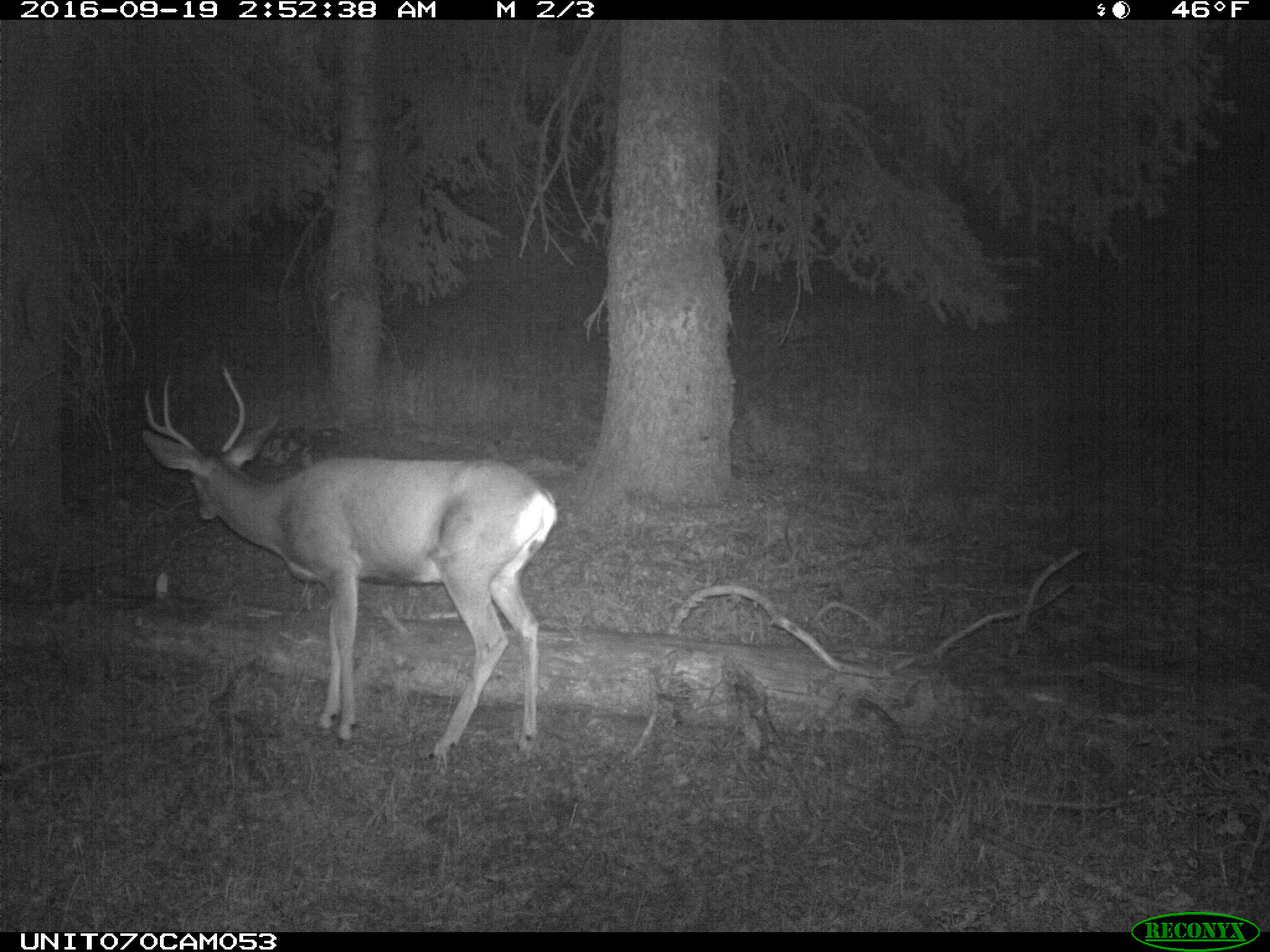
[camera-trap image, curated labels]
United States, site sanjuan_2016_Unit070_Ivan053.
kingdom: Animalia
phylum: Chordata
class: Mammalia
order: Artiodactyla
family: Cervidae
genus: Odocoileus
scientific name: Odocoileus hemionus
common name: mule deer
Odocoileus hemionus (mule deer).